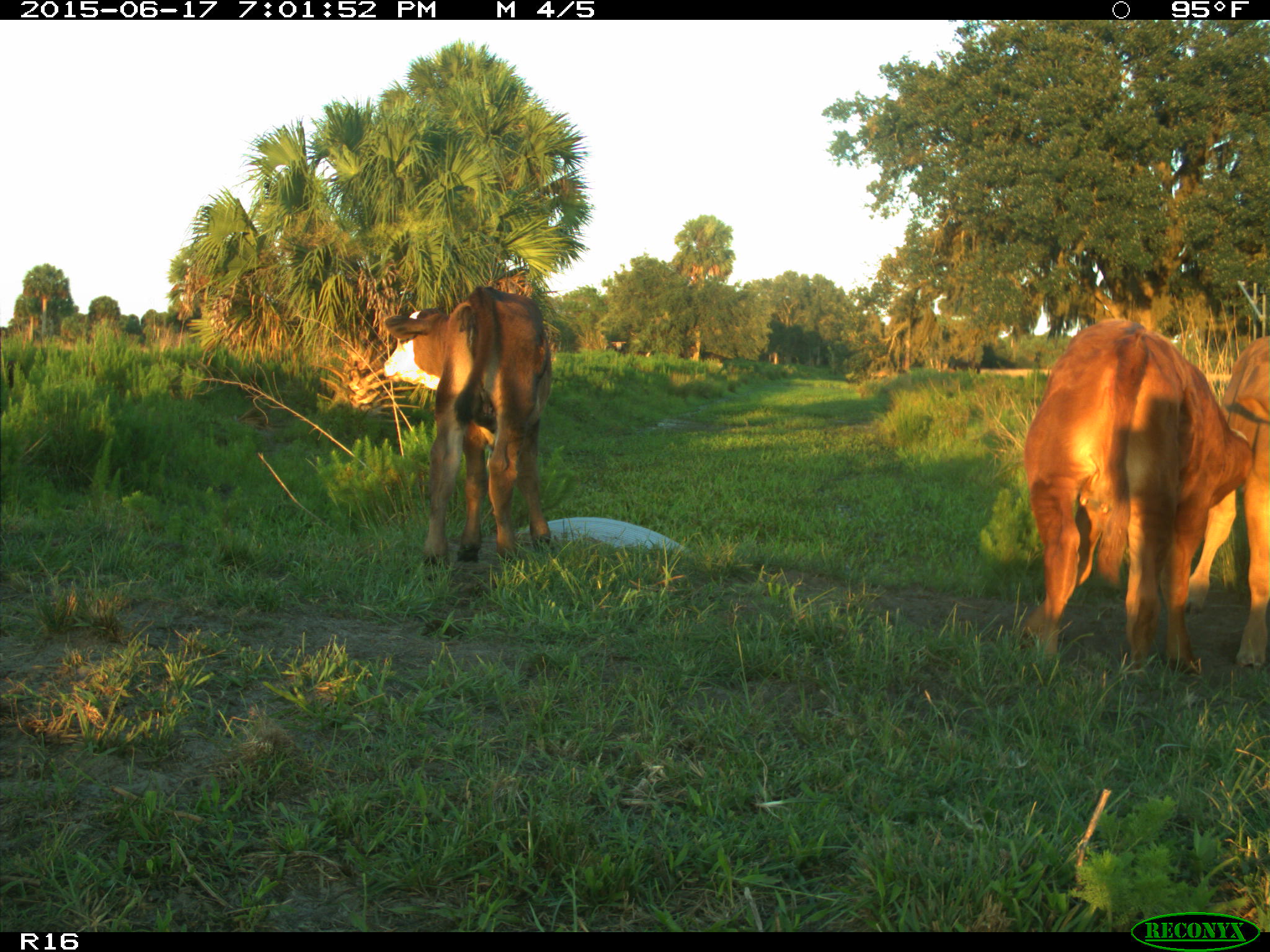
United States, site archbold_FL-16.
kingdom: Animalia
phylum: Chordata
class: Mammalia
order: Artiodactyla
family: Bovidae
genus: Bos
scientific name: Bos taurus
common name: domestic cow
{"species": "Bos taurus (domestic cow)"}